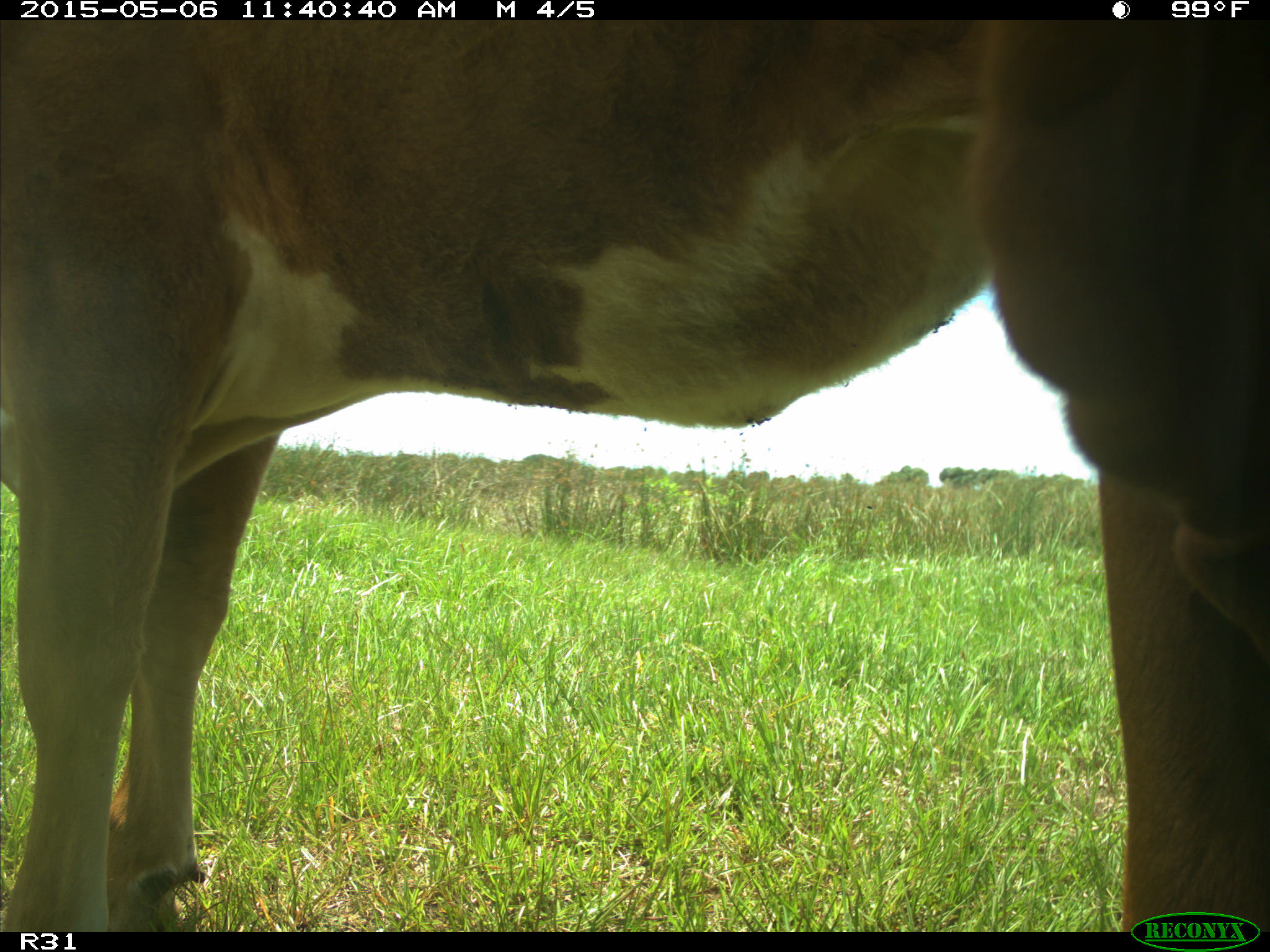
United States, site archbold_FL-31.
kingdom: Animalia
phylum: Chordata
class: Mammalia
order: Artiodactyla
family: Bovidae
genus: Bos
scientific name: Bos taurus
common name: domestic cow